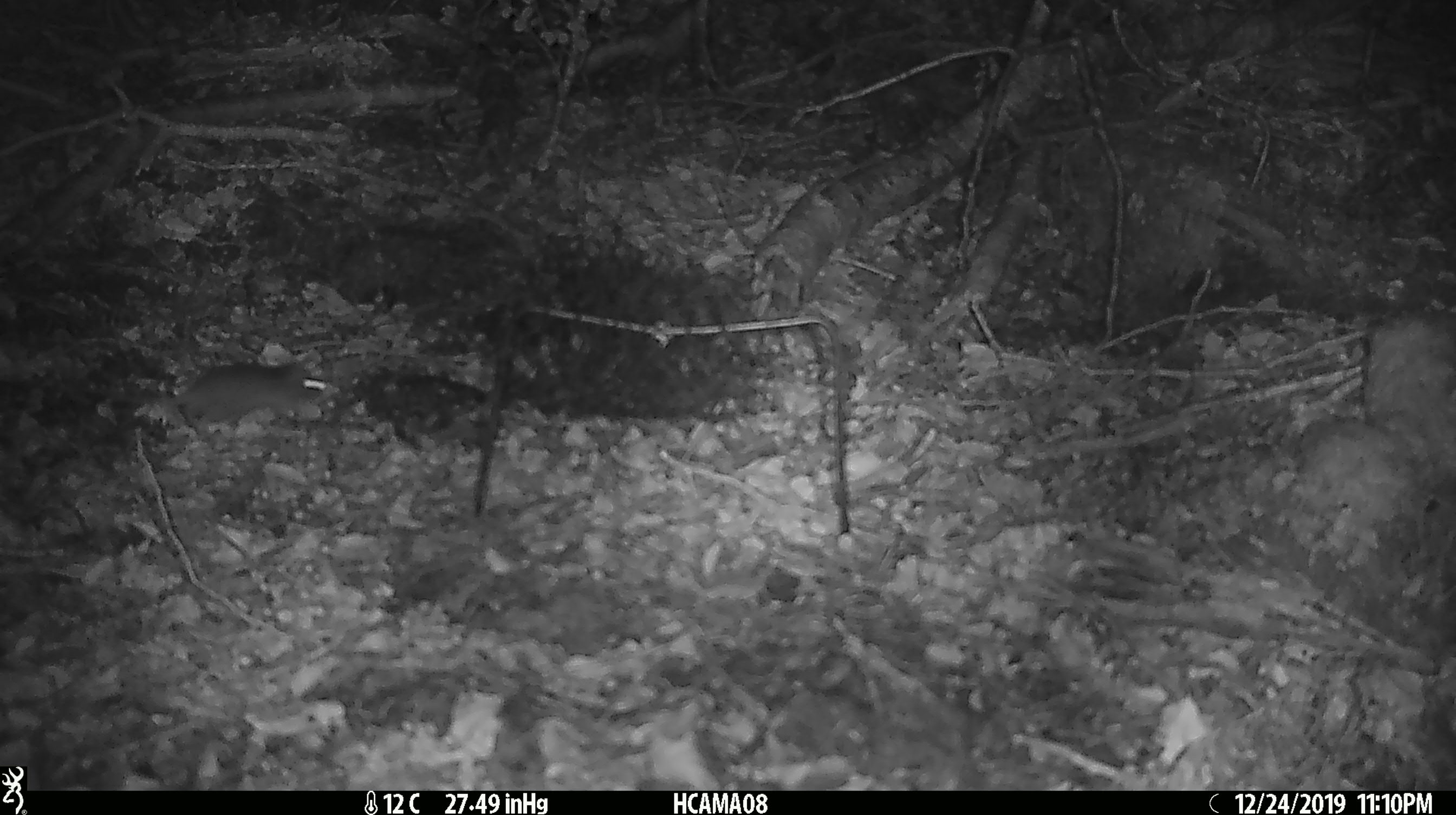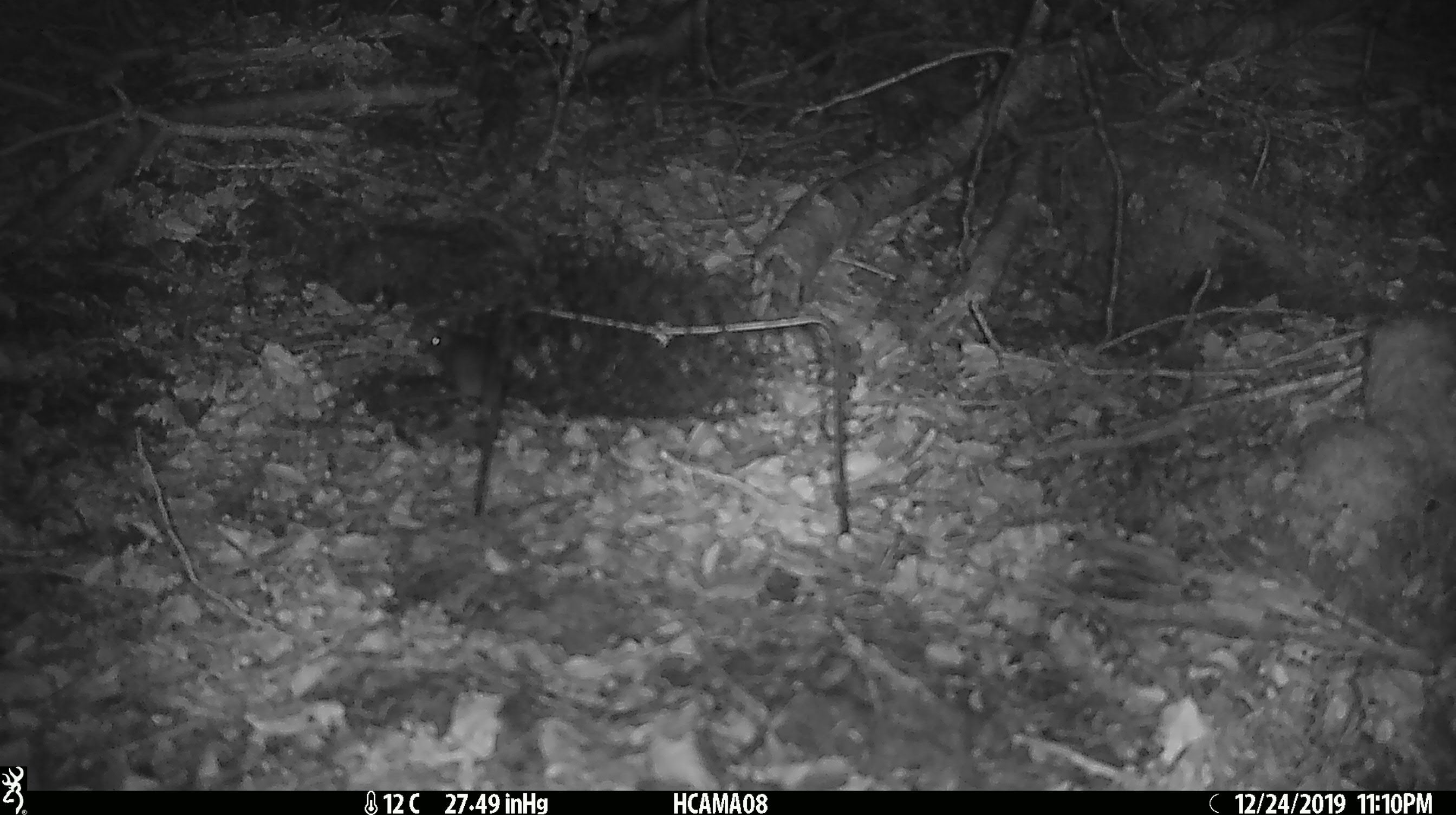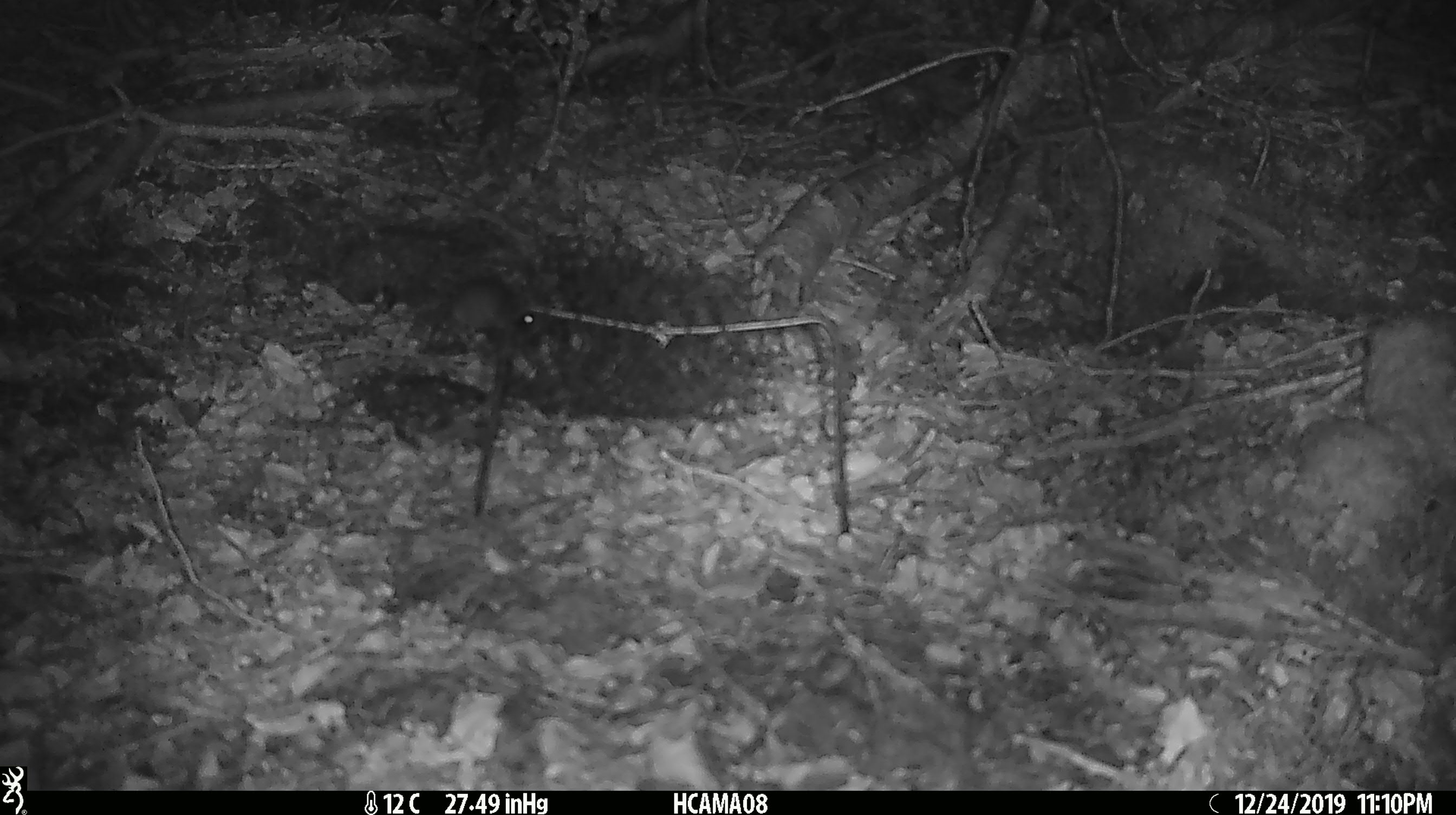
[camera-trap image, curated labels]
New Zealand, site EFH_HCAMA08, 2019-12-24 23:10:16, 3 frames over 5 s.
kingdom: Animalia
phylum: Chordata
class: Mammalia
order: Rodentia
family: Muridae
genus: Mus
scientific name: Mus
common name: mouse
Mouse (Mus).